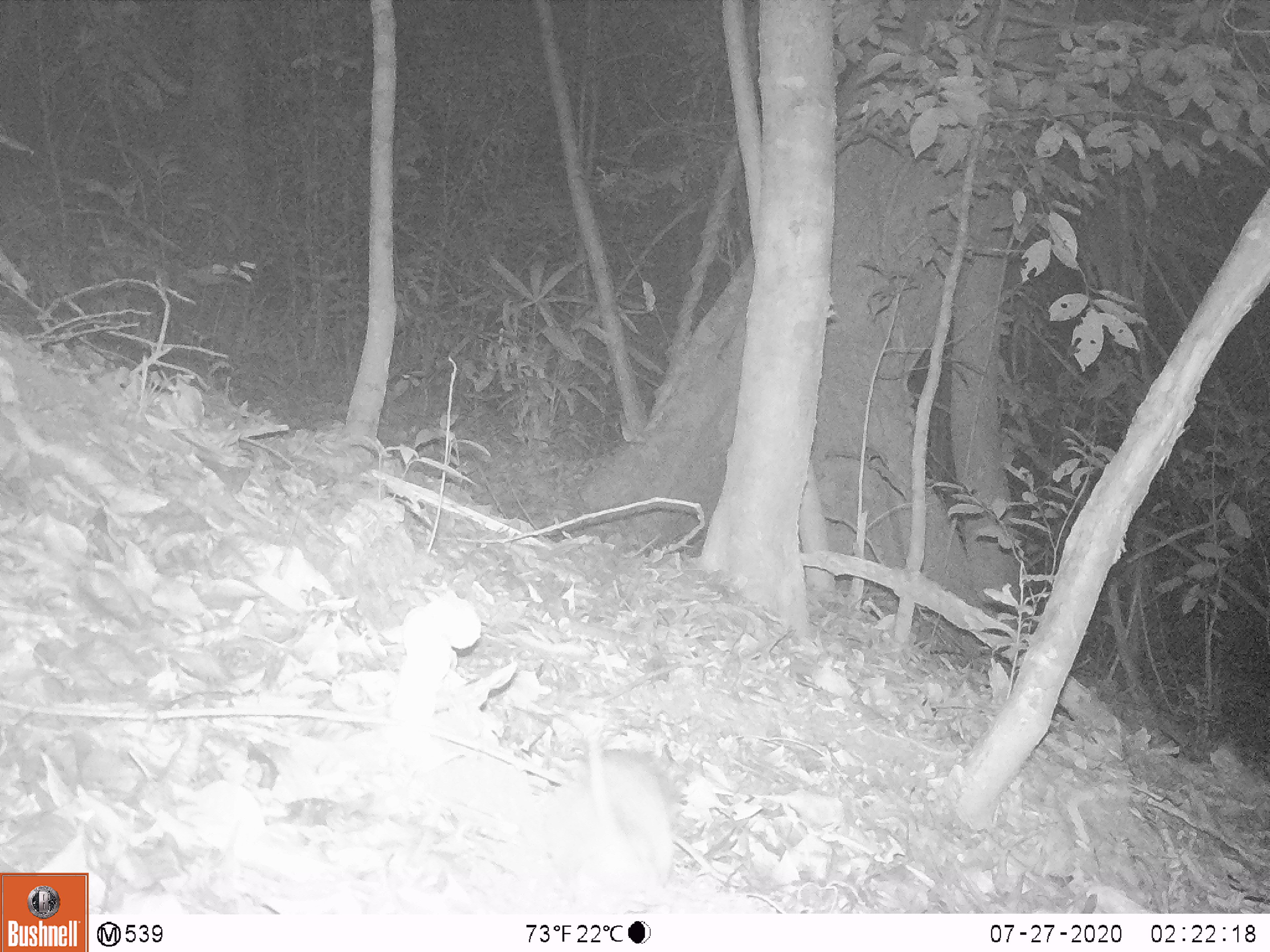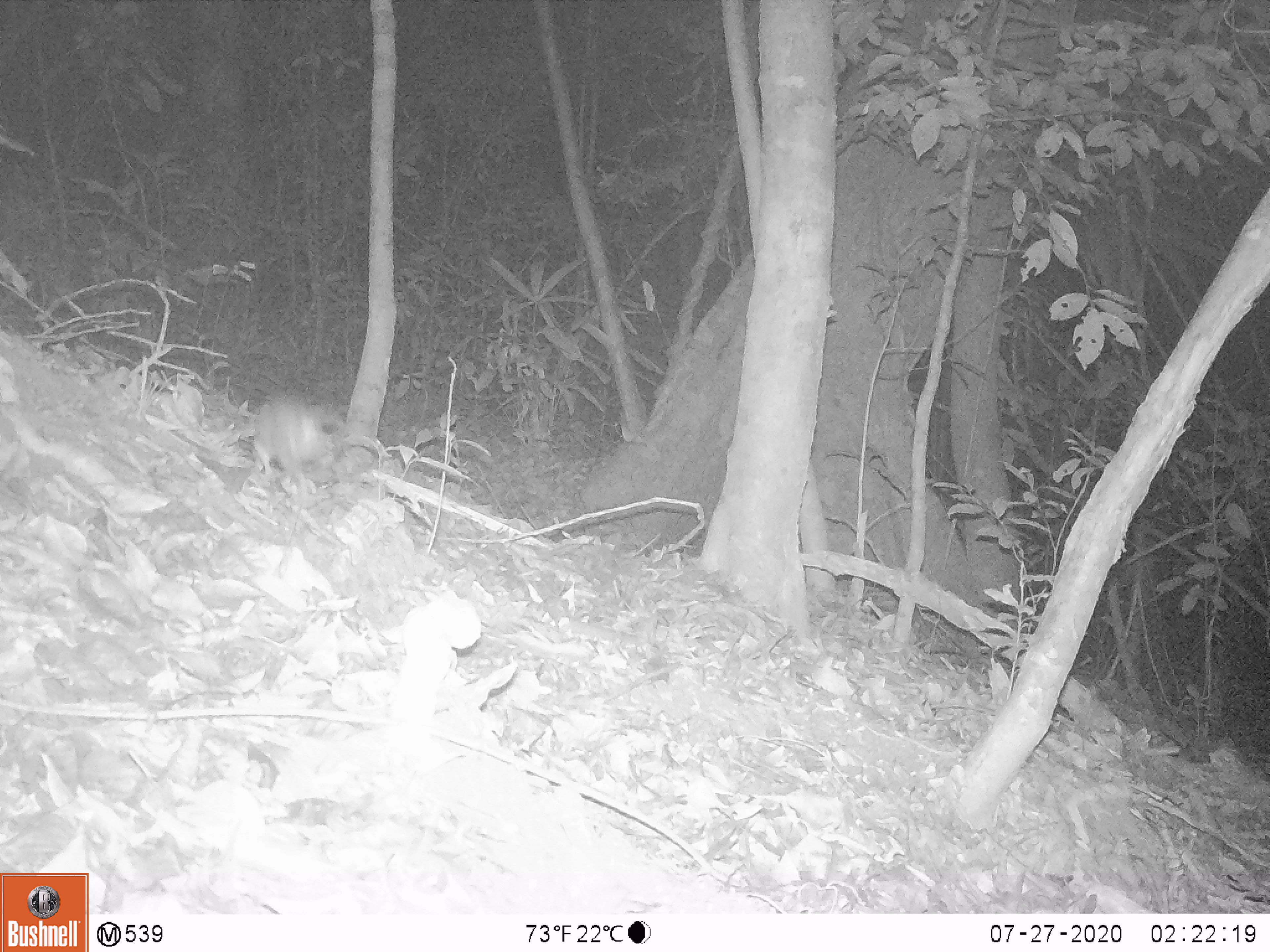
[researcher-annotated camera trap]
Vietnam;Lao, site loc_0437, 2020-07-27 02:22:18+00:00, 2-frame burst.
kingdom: Animalia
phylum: Chordata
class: Mammalia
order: Rodentia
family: Muridae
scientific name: Muridae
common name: old-world mice and rats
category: unidentified murid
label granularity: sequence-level